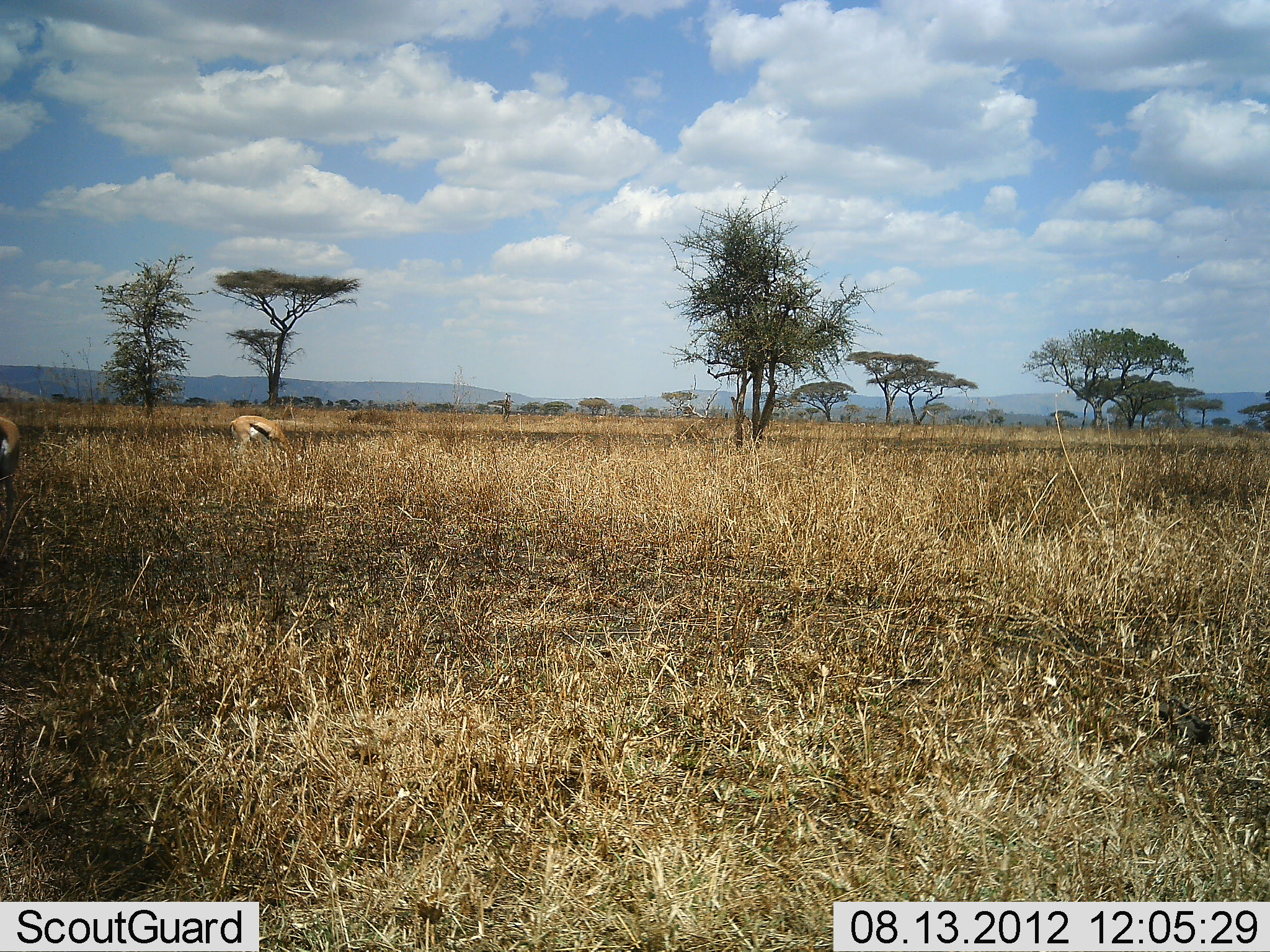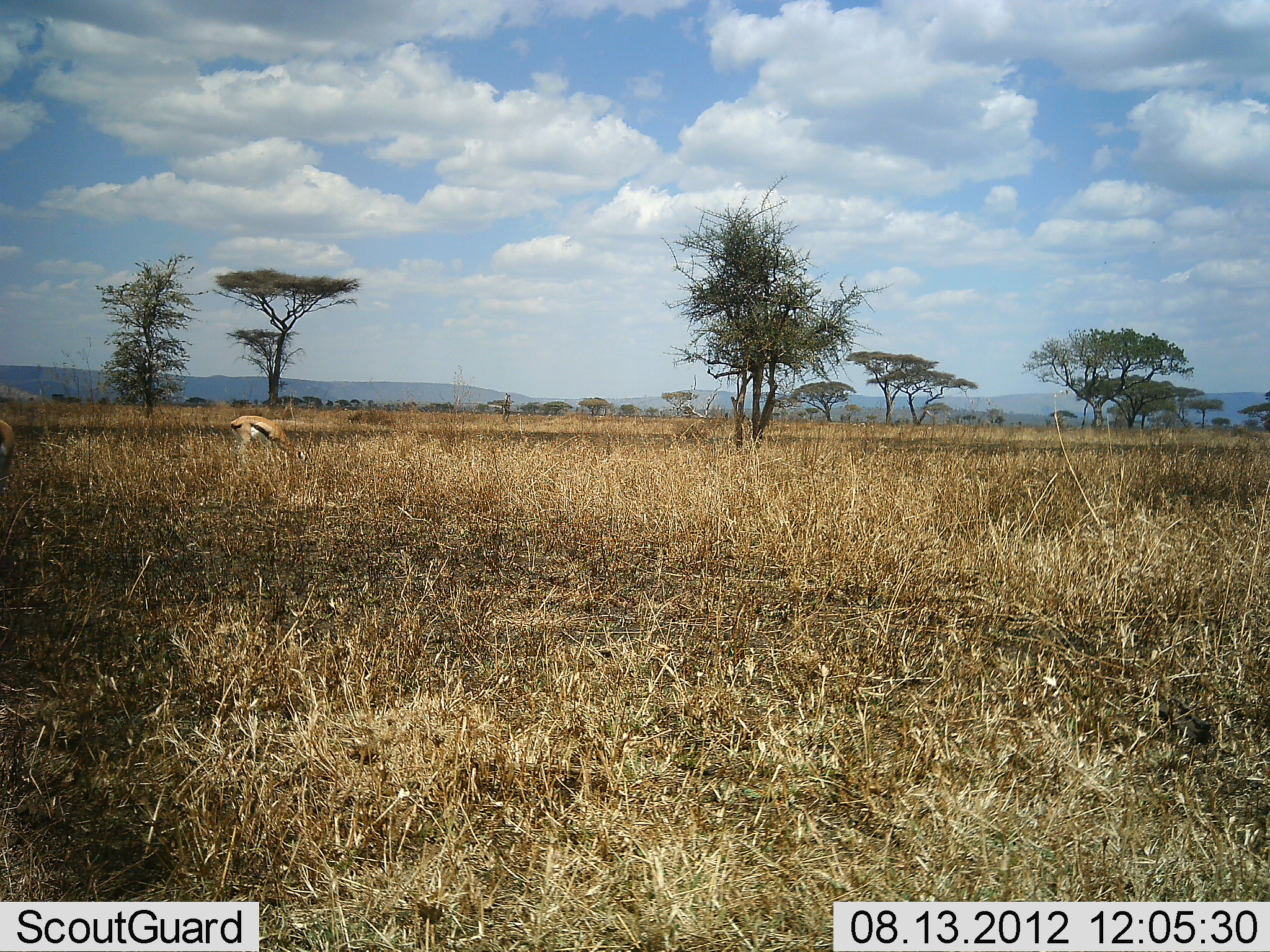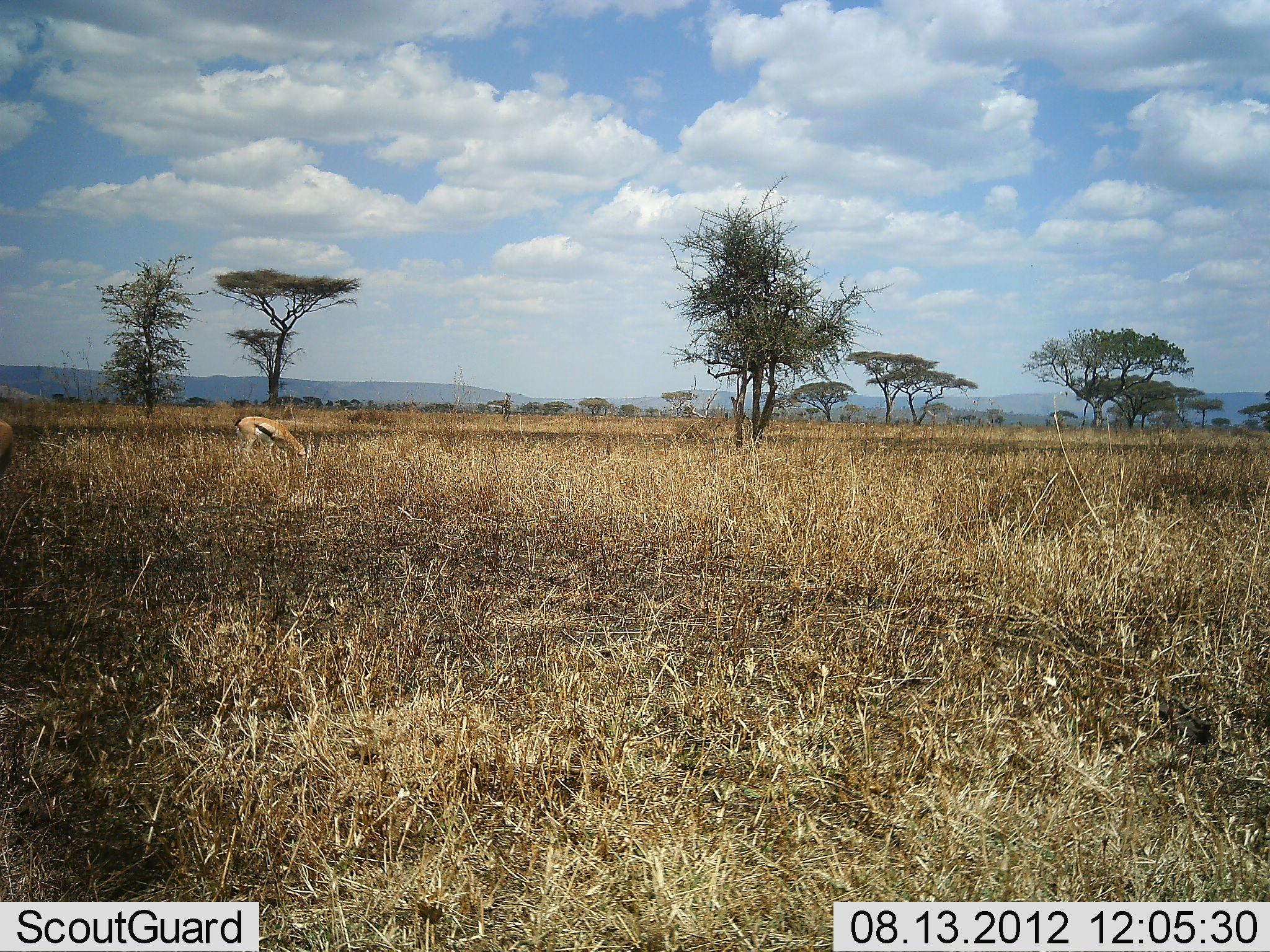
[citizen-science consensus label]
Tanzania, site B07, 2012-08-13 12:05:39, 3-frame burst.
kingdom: Animalia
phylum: Chordata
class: Mammalia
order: Artiodactyla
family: Bovidae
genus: Eudorcas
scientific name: Eudorcas thomsonii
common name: thomson's gazelle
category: gazellethomsons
Gazellethomsons (thomson's gazelle) (Eudorcas thomsonii), count 2. Behavior (volunteer vote fractions): standing 40%, resting 0%, moving 20%, interacting 0%. Young present (vote fraction): 0%. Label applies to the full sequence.